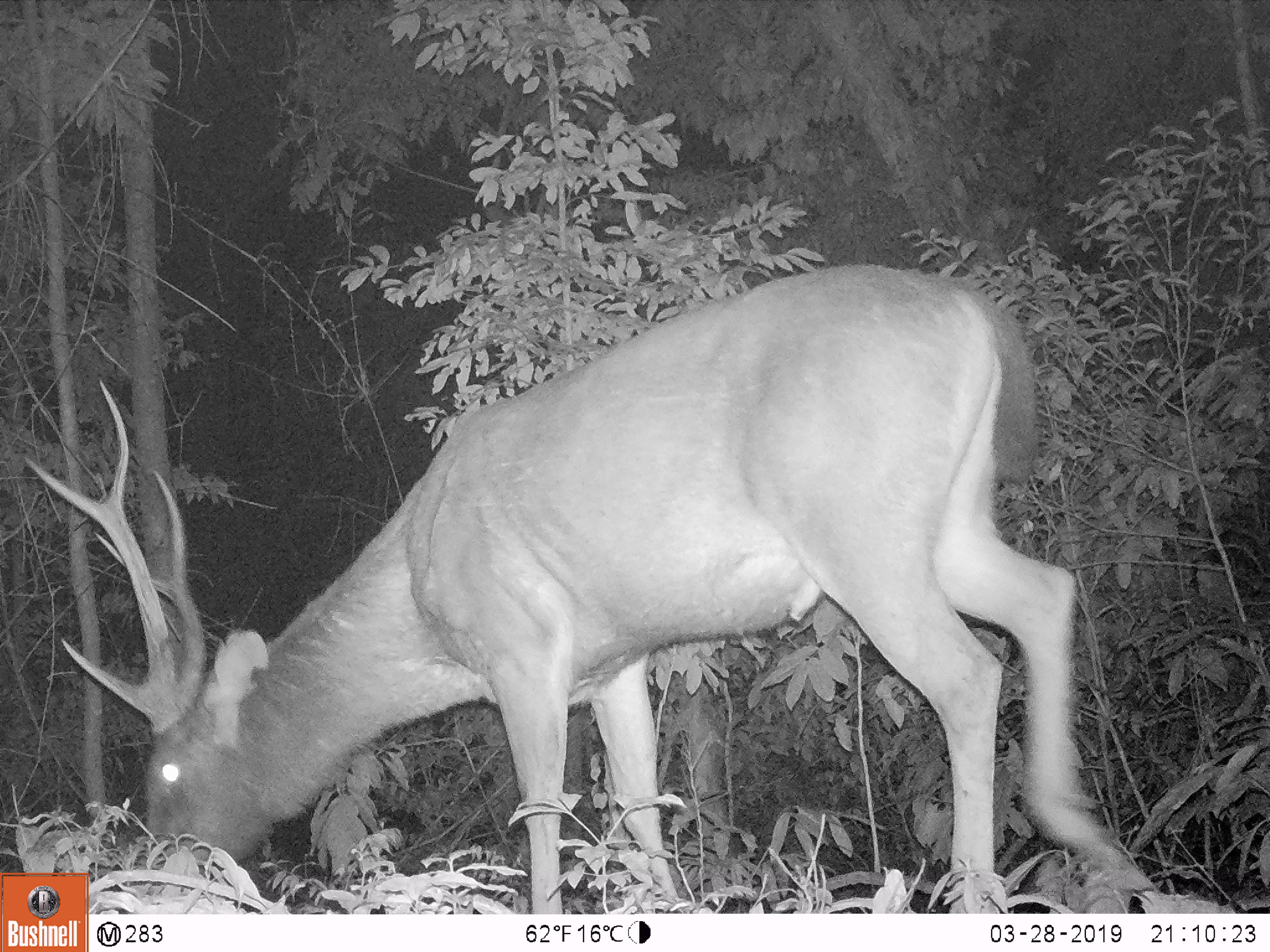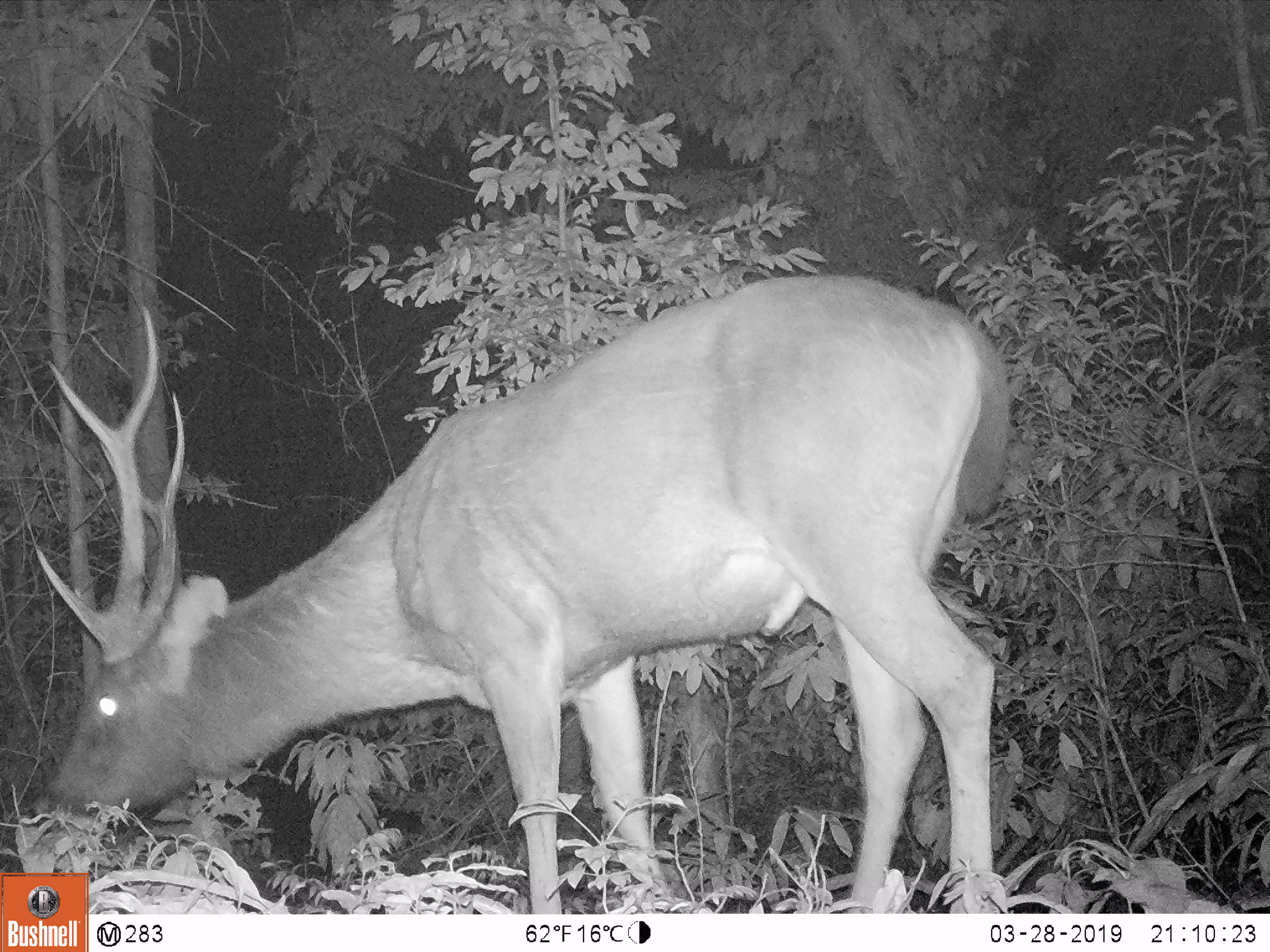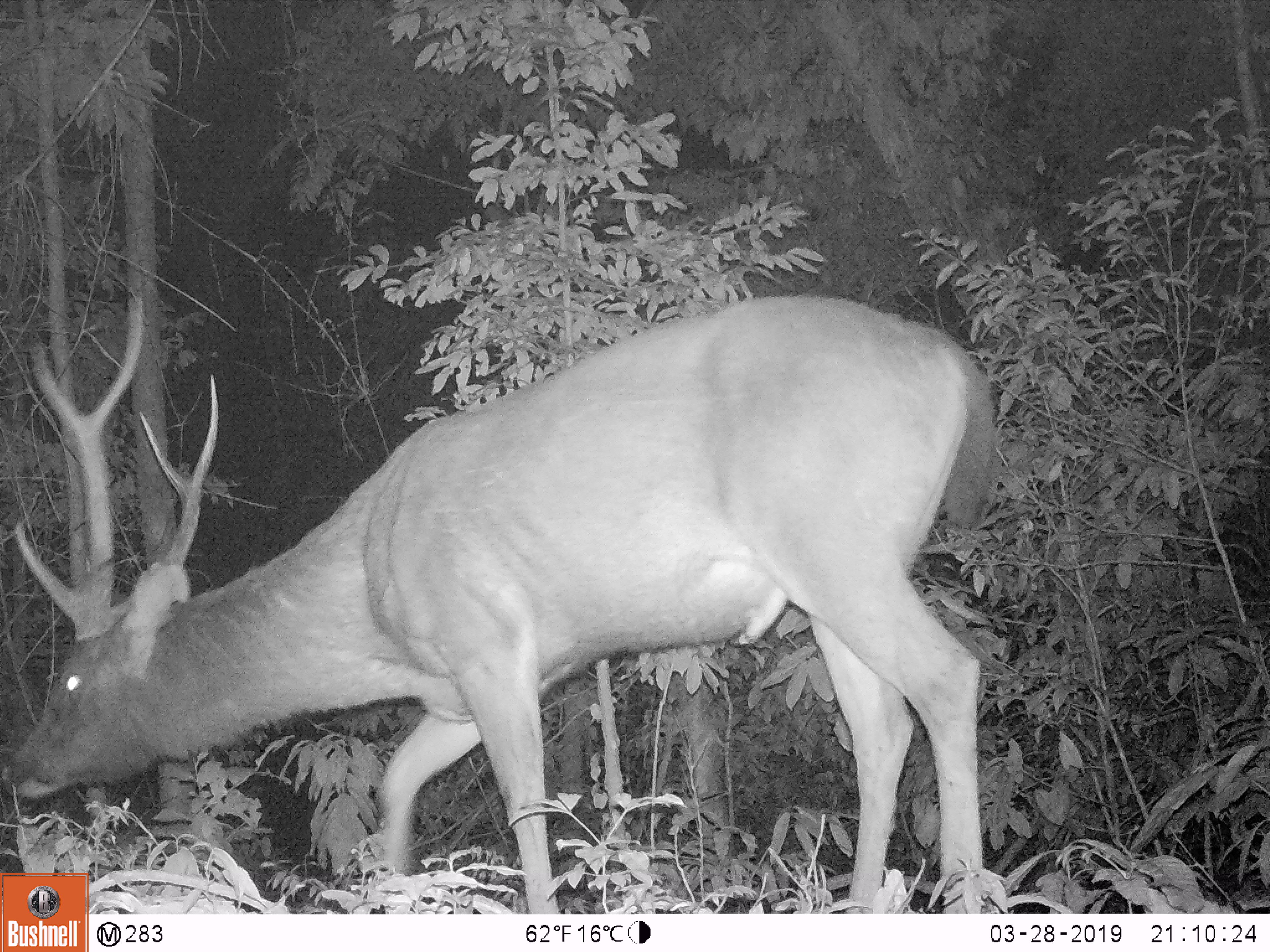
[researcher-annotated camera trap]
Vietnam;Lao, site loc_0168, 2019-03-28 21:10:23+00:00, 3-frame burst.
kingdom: Animalia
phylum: Chordata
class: Mammalia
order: Artiodactyla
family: Cervidae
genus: Rusa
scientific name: Rusa unicolor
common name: sambar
Sambar (Rusa unicolor). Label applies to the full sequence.